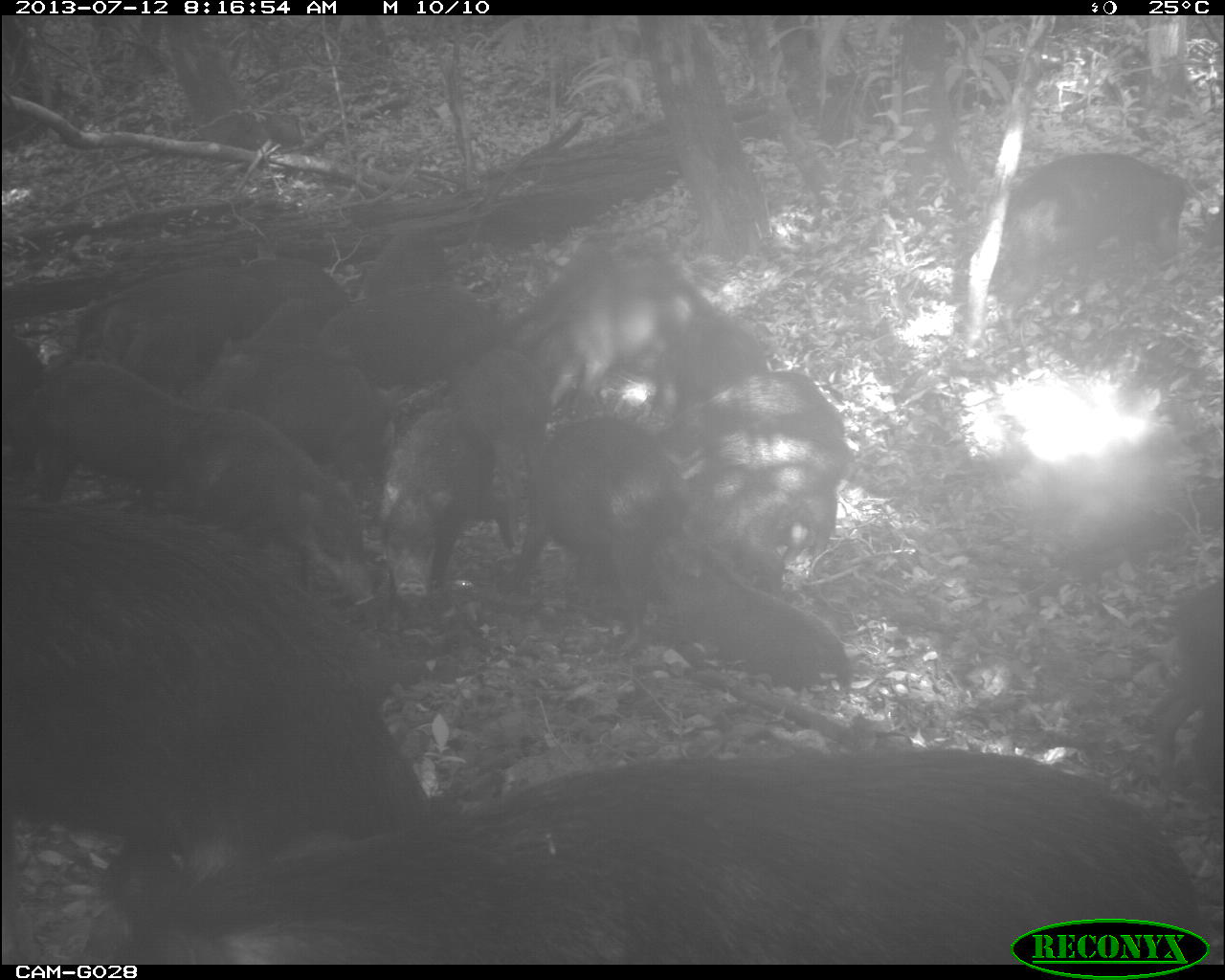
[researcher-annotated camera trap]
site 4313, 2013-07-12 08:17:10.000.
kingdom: Animalia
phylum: Chordata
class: Mammalia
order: Artiodactyla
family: Tayassuidae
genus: Tayassu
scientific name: Tayassu pecari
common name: white-lipped peccary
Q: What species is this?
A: Tayassu pecari (white-lipped peccary).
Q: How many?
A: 25.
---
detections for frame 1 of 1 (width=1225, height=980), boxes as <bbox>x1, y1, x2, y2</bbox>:
group: <bbox>0, 143, 1225, 964</bbox>